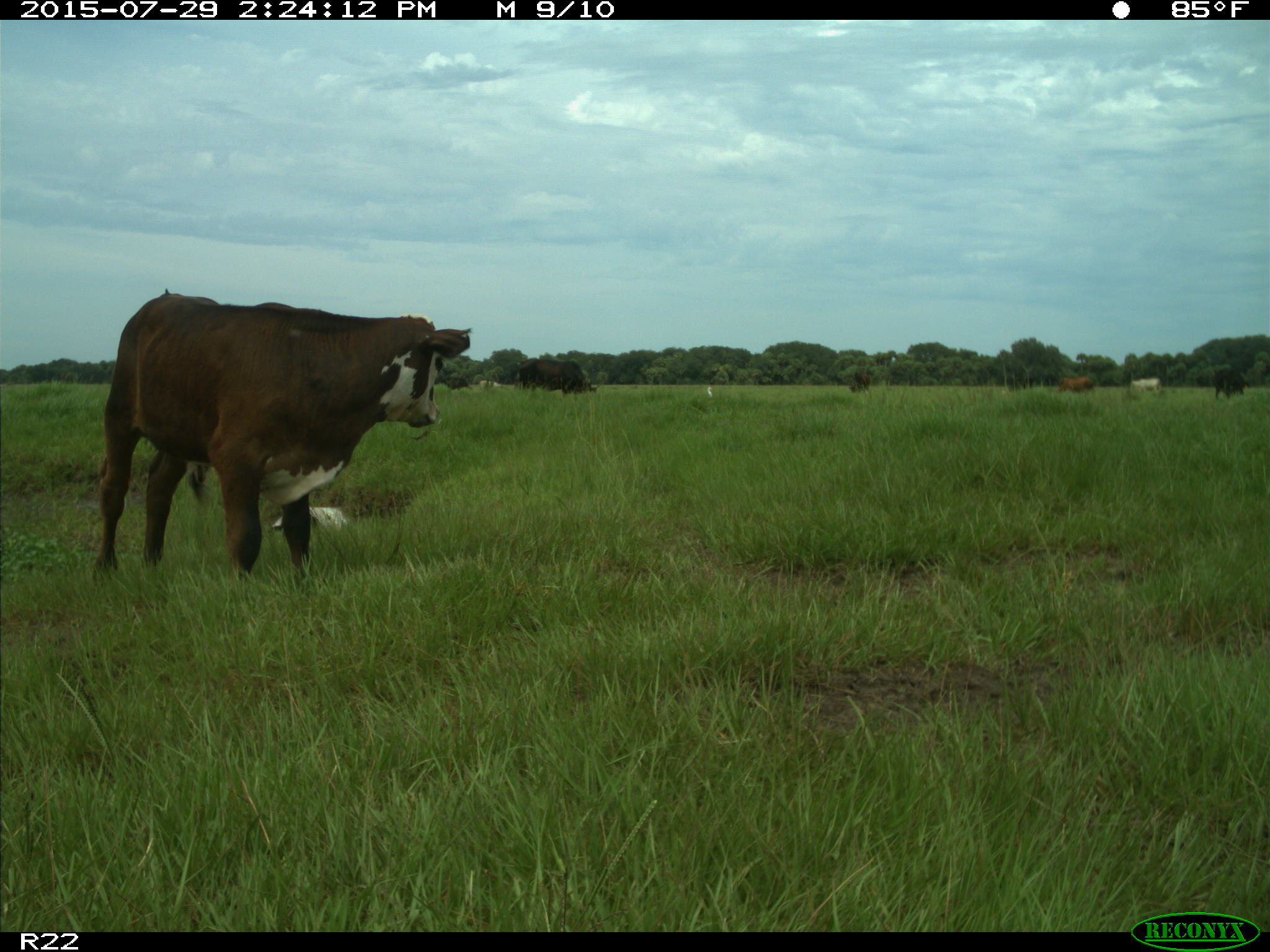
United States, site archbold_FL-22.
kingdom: Animalia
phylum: Chordata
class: Mammalia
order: Artiodactyla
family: Bovidae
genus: Bos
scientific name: Bos taurus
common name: domestic cow